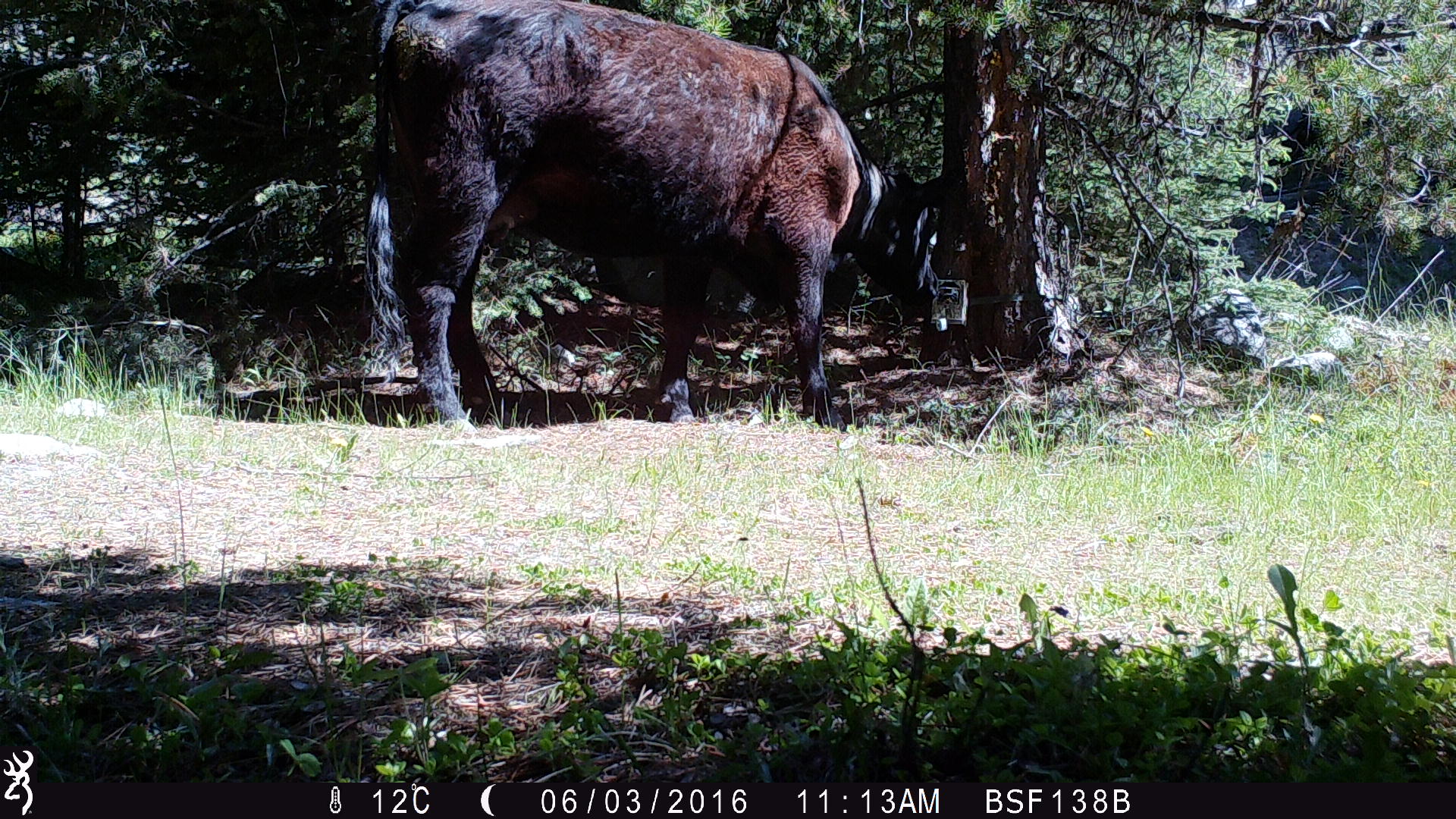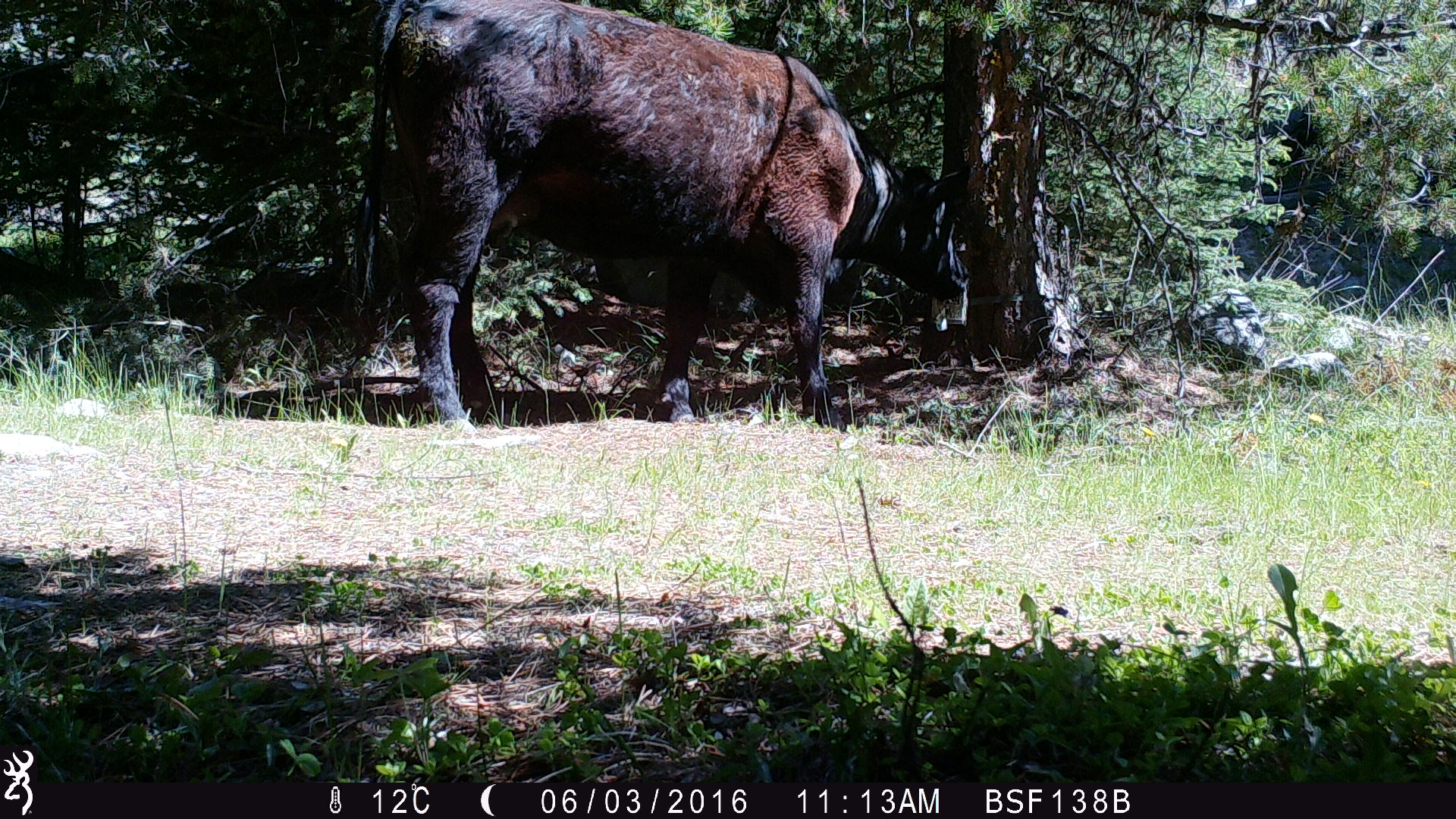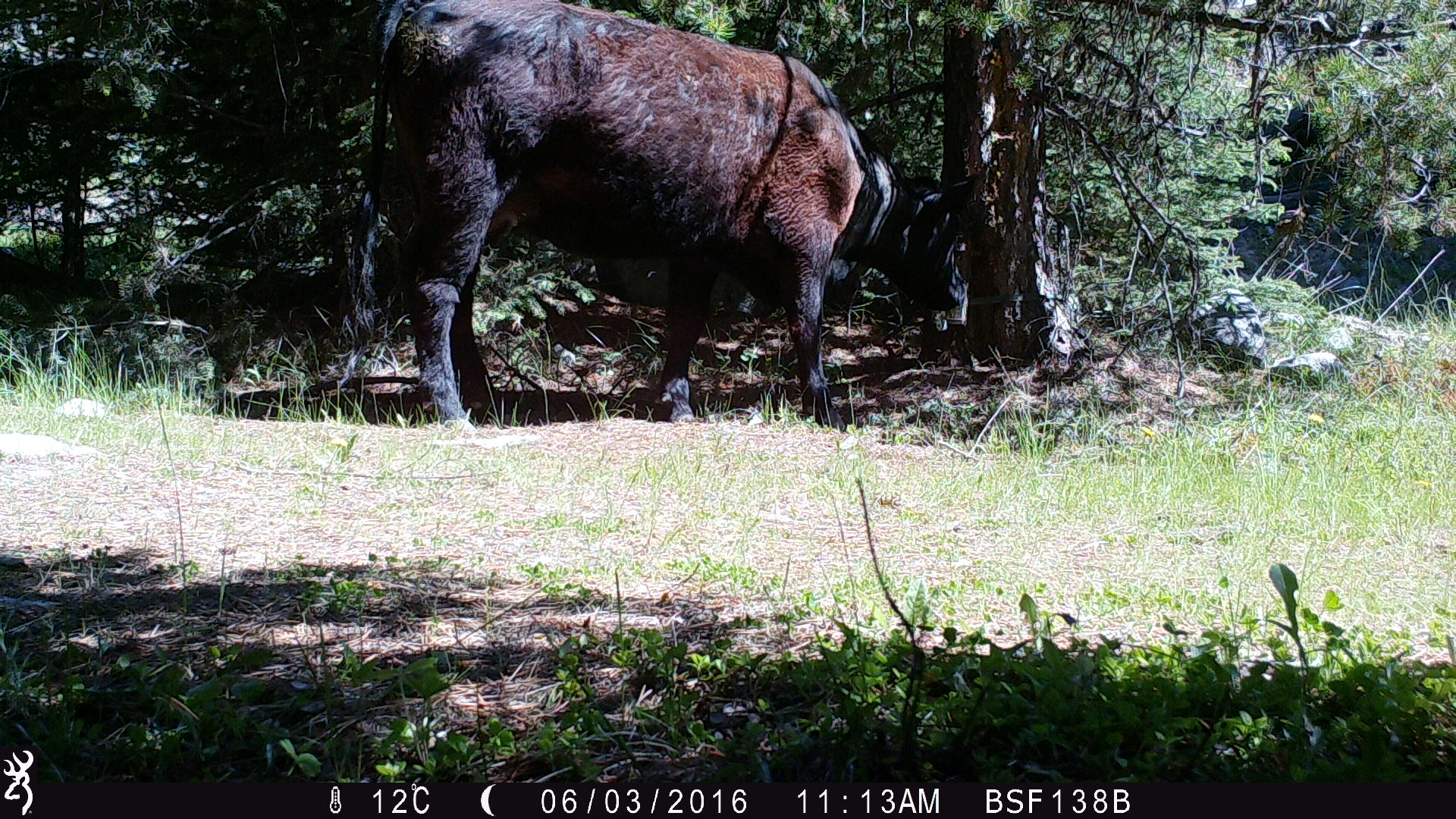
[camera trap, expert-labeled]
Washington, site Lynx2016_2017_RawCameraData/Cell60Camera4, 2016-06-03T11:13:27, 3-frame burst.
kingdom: Animalia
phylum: Chordata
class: Mammalia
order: Artiodactyla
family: Bovidae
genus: Bos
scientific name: Bos taurus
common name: domestic cattle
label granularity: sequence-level